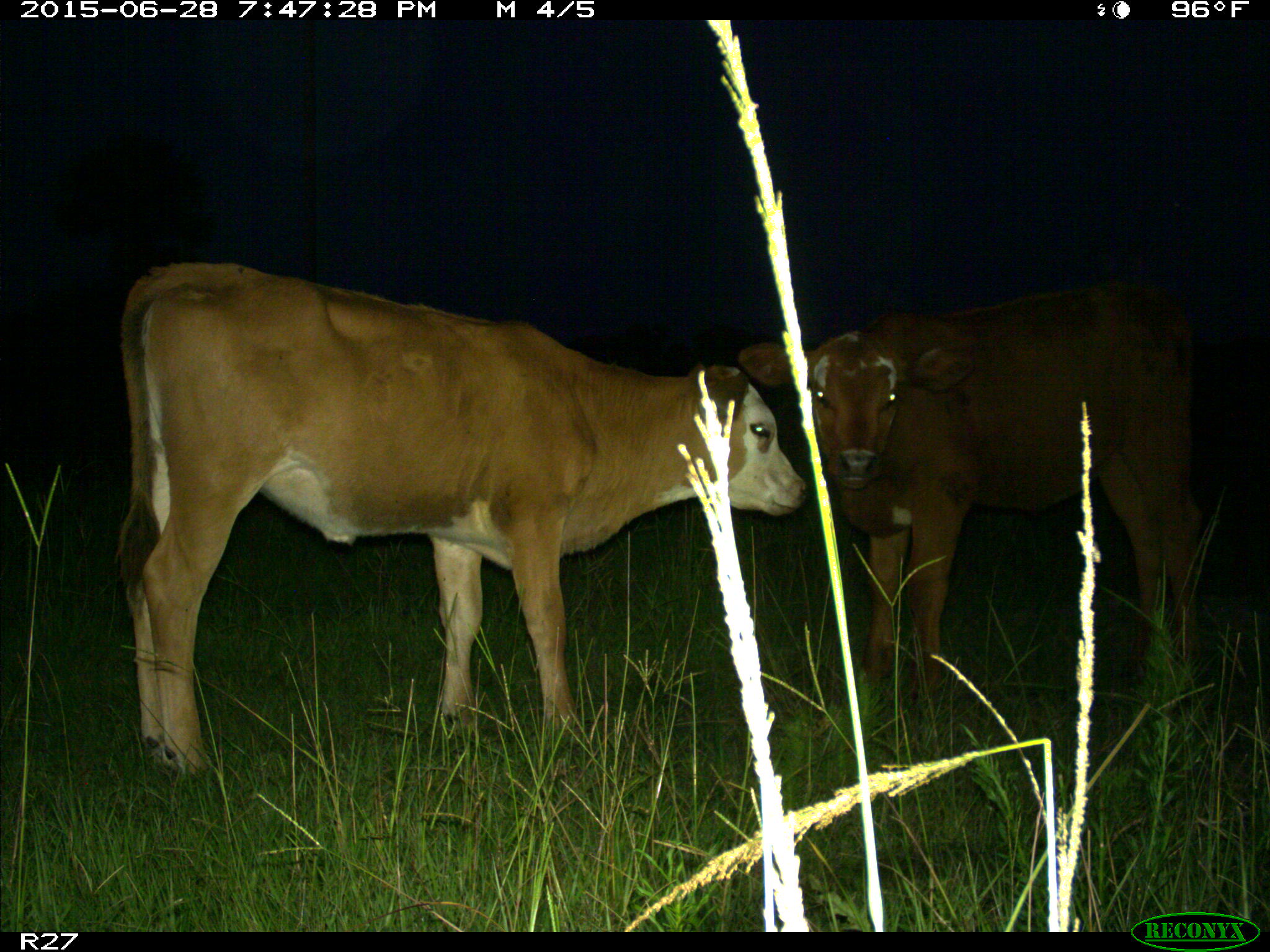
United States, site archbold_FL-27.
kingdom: Animalia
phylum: Chordata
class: Mammalia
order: Artiodactyla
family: Bovidae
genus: Bos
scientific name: Bos taurus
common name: domestic cow